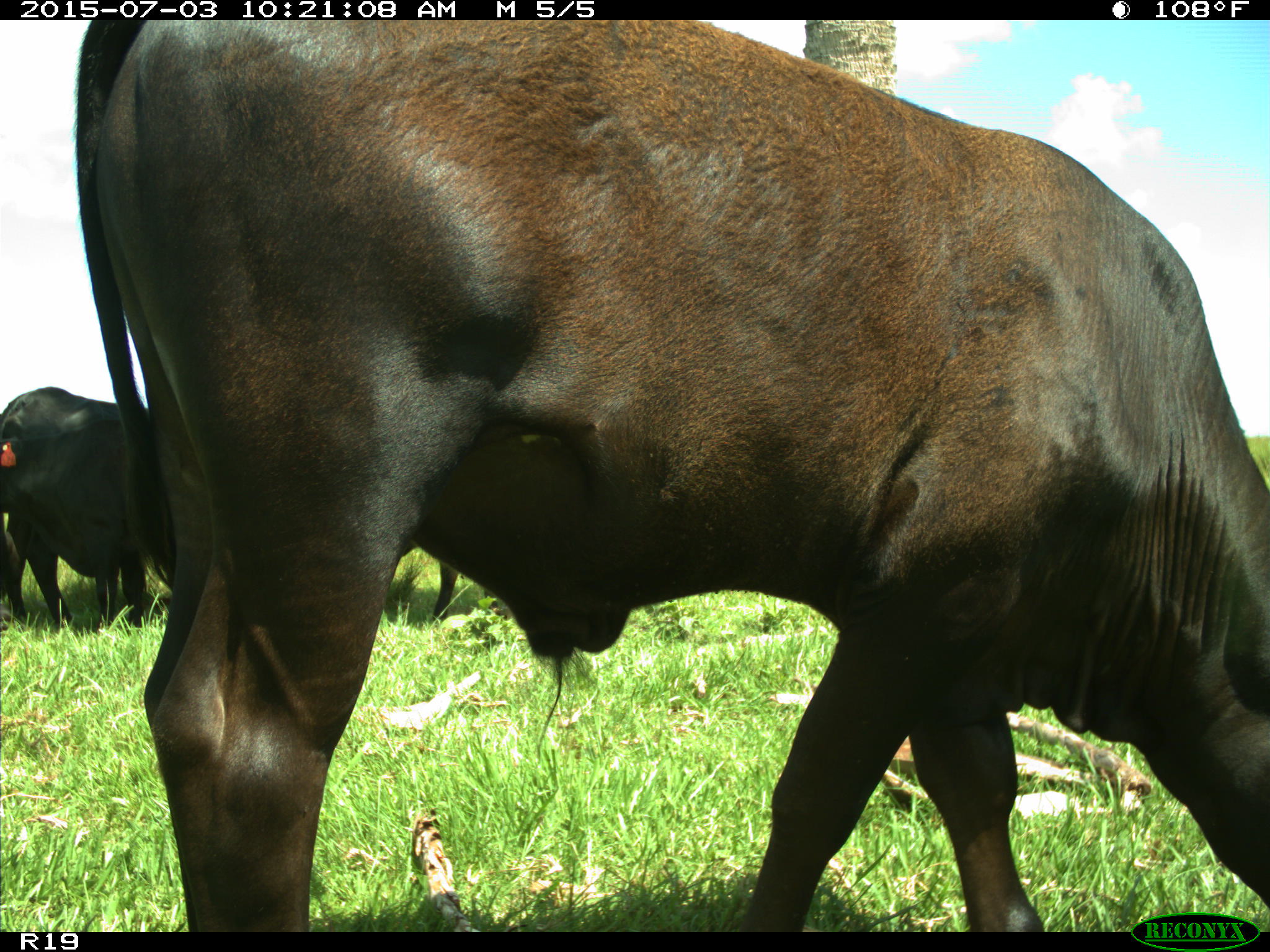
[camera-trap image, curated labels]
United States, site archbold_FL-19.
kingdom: Animalia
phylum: Chordata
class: Mammalia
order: Artiodactyla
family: Bovidae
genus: Bos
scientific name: Bos taurus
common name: domestic cow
Bos taurus (domestic cow).